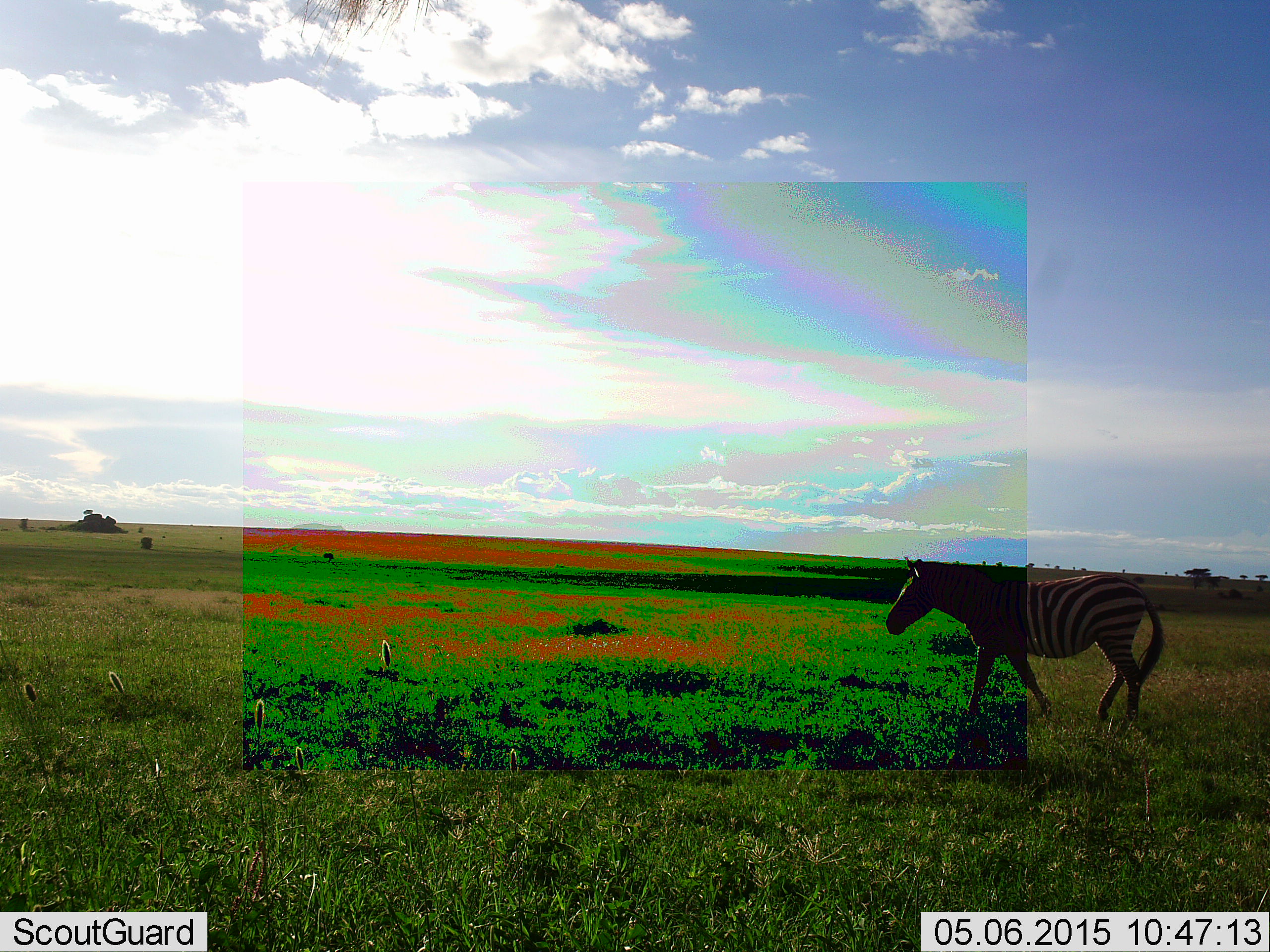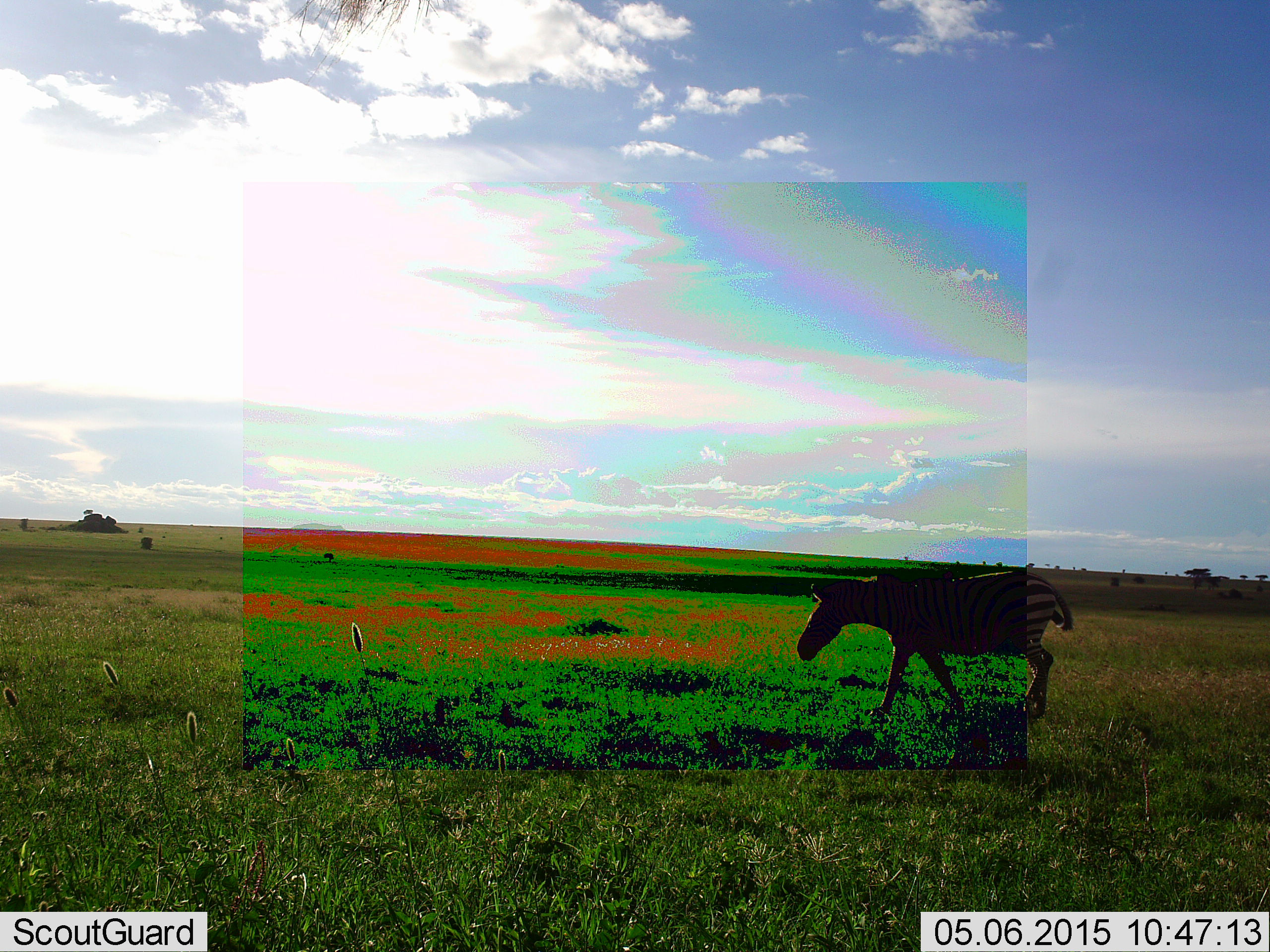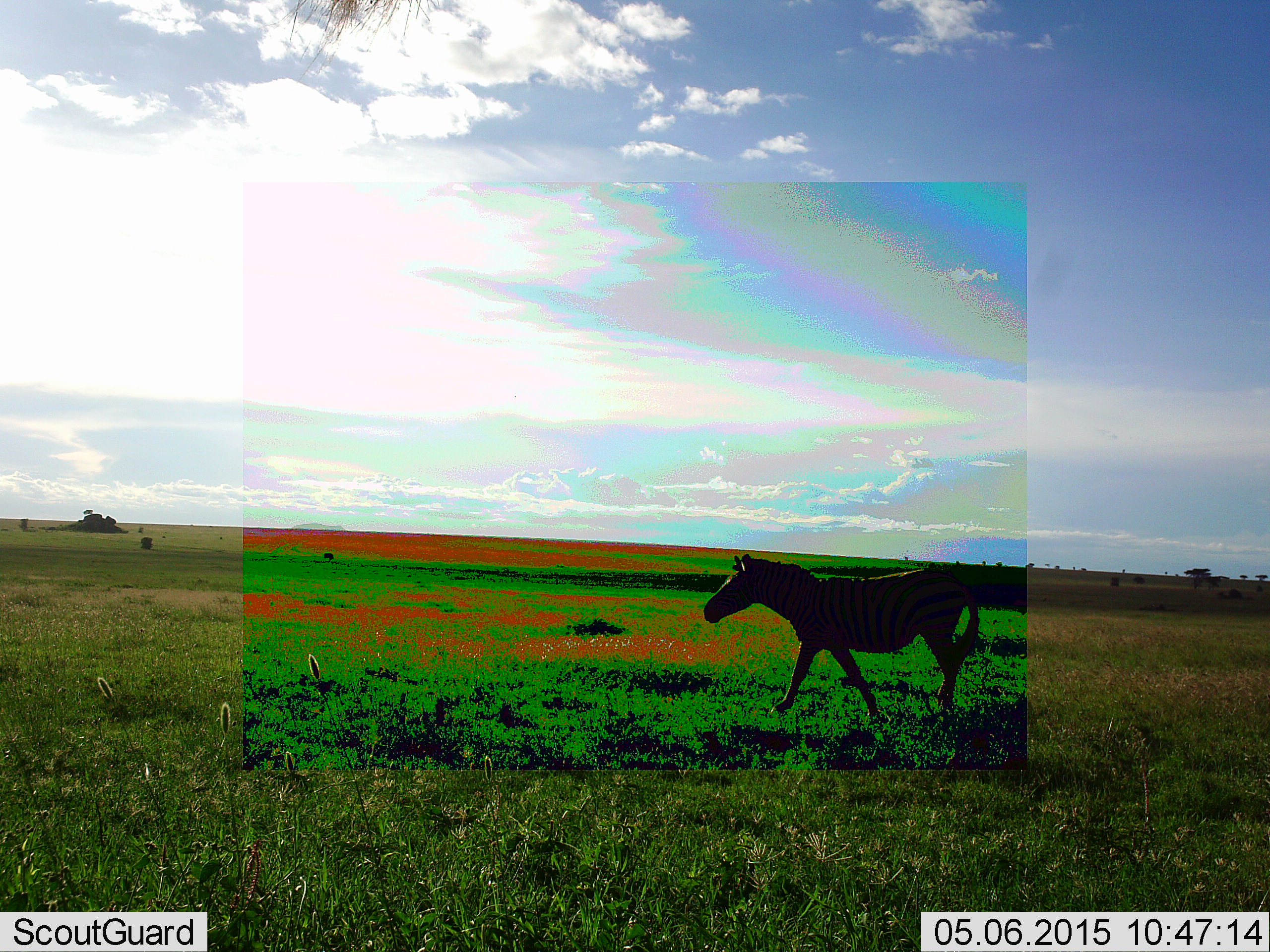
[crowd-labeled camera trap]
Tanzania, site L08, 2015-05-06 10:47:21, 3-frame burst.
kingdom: Animalia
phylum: Chordata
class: Mammalia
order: Perissodactyla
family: Equidae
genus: Equus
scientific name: Equus quagga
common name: plains zebra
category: zebra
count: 1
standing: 0%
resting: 0%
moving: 100%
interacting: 0%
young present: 0%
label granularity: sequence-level